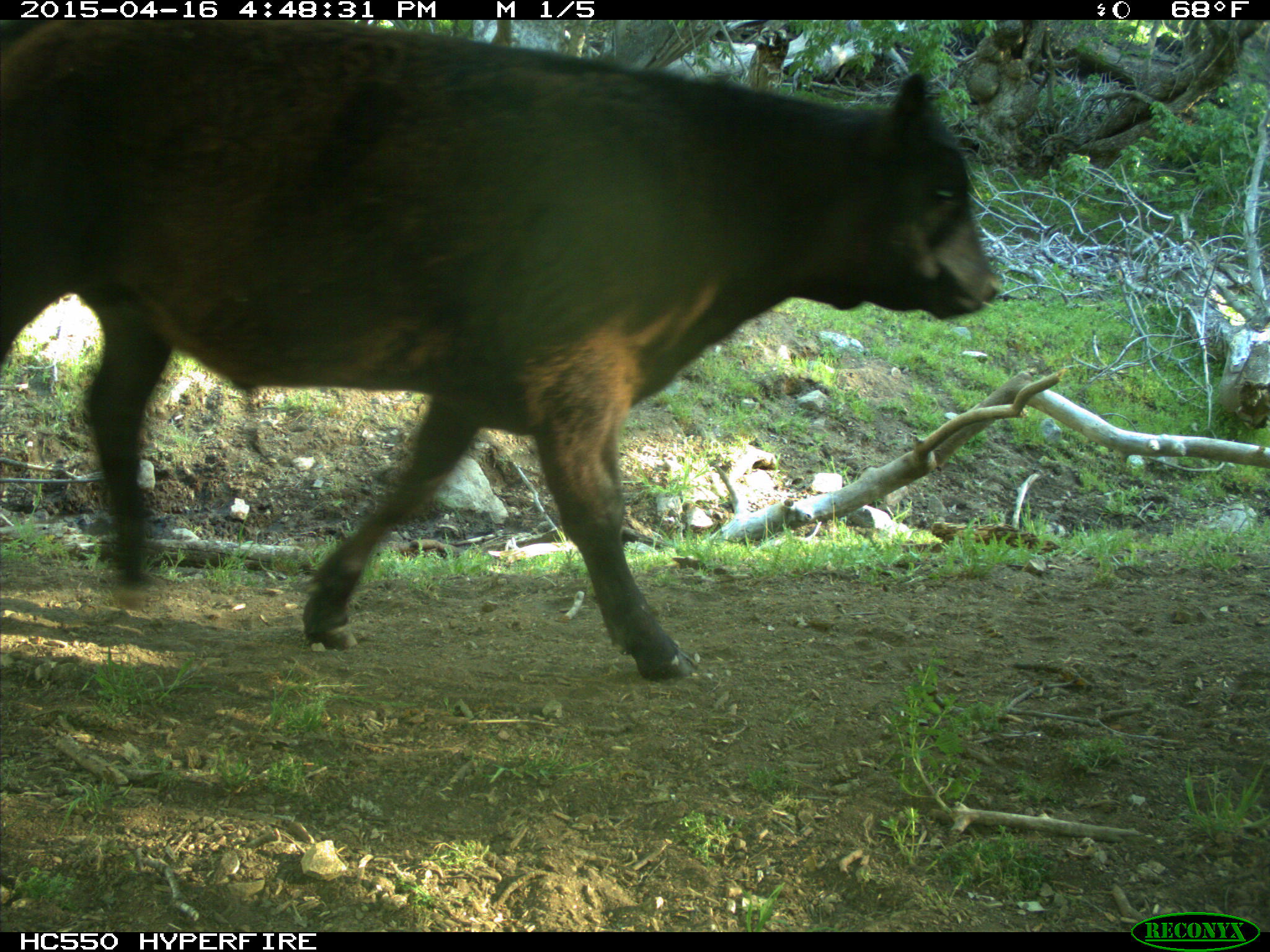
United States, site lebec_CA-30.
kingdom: Animalia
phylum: Chordata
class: Mammalia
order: Artiodactyla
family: Bovidae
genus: Bos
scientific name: Bos taurus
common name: domestic cow